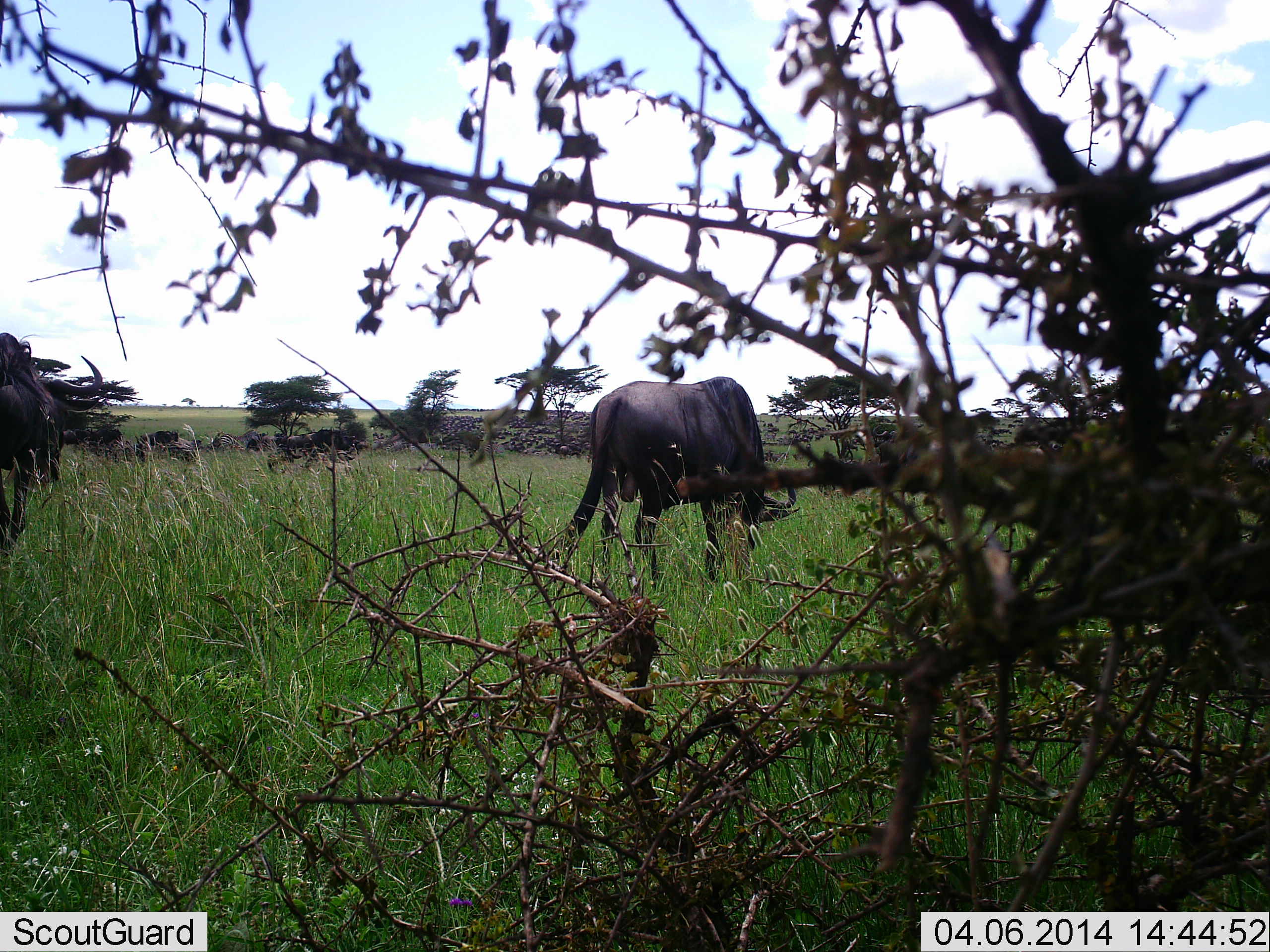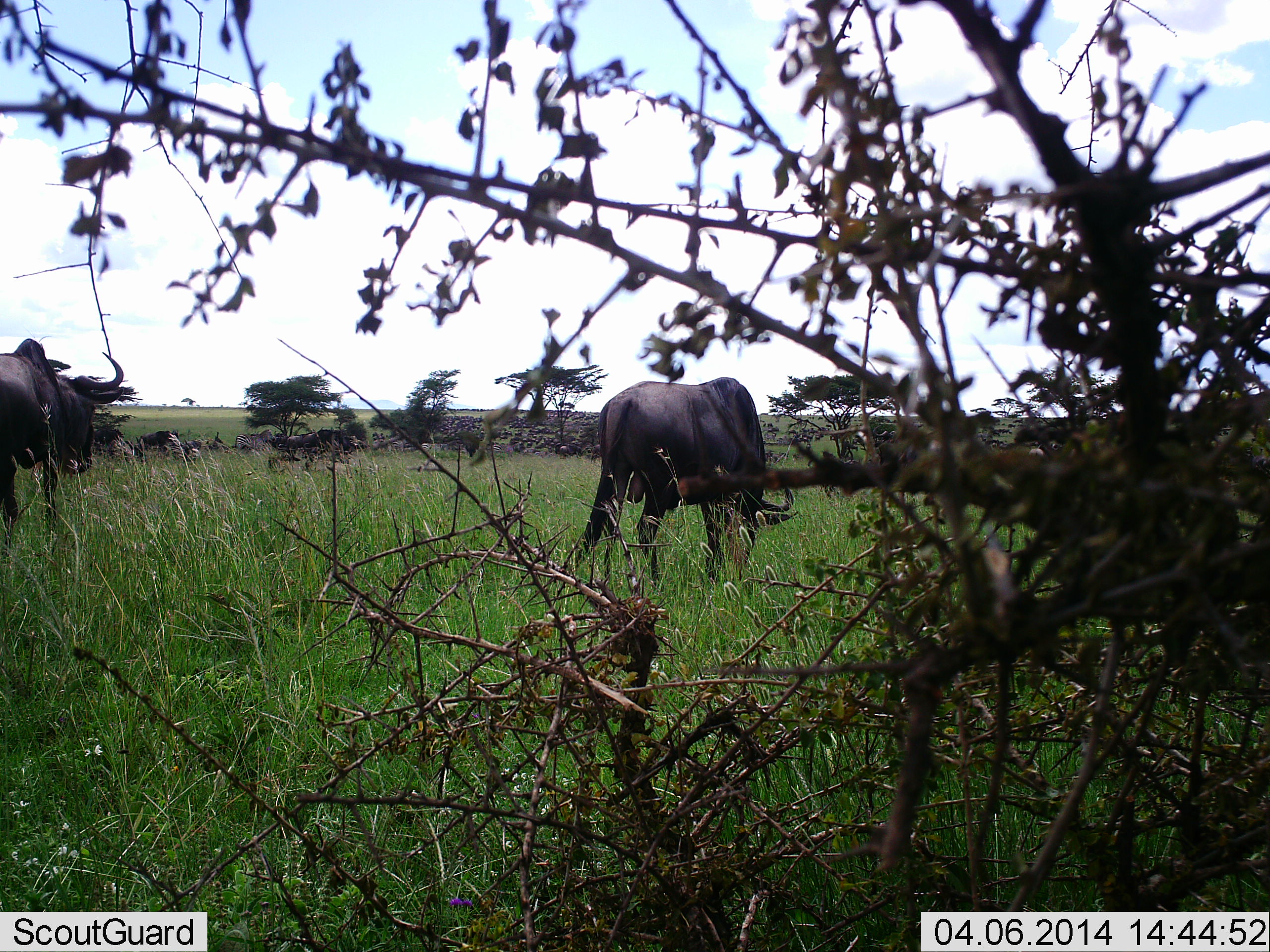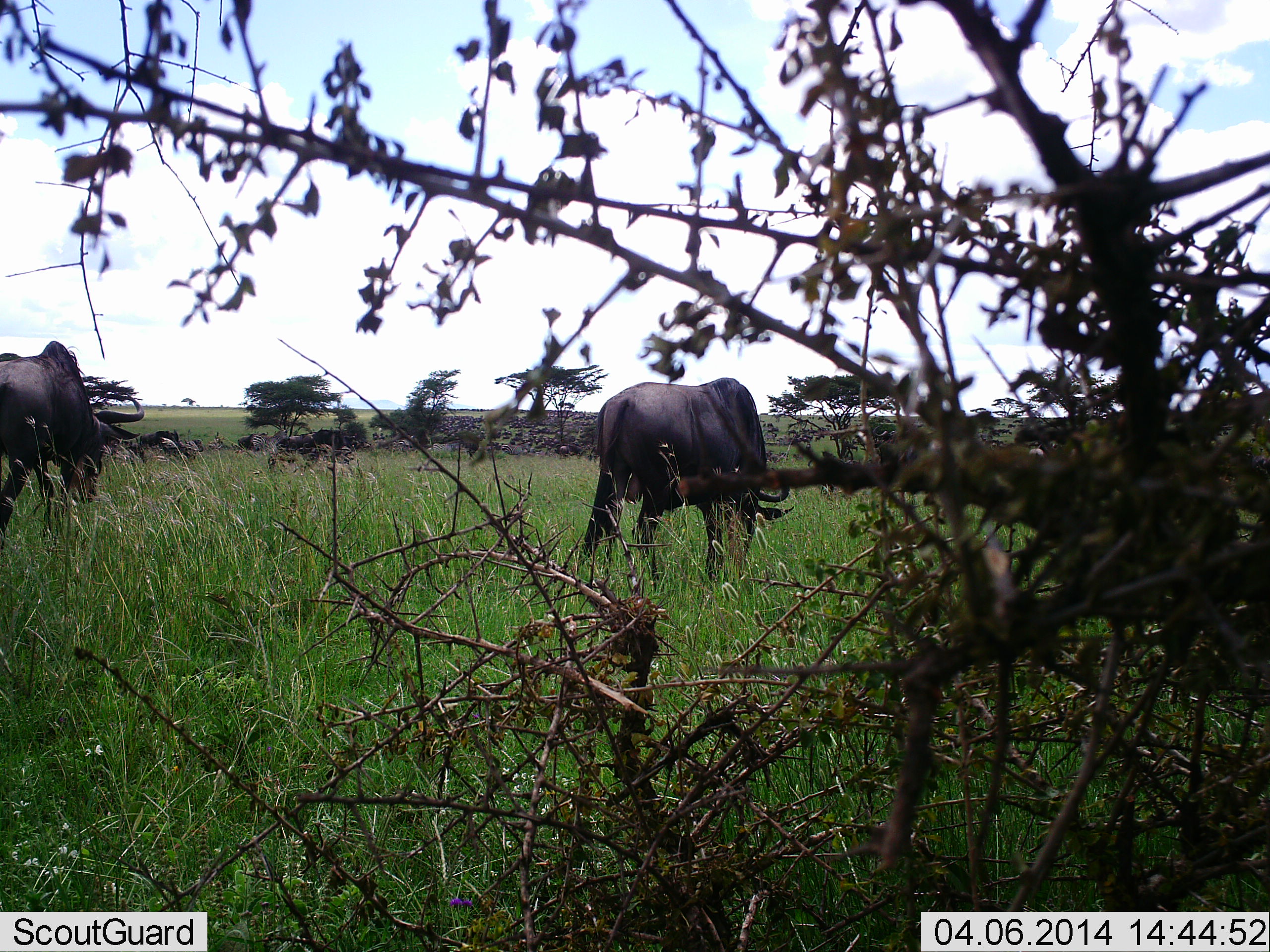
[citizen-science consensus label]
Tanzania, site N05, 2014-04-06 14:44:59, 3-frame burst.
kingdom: Animalia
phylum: Chordata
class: Mammalia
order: Artiodactyla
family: Bovidae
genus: Connochaetes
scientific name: Connochaetes taurinus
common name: blue wildebeest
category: wildebeest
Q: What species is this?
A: Wildebeest (blue wildebeest) (Connochaetes taurinus).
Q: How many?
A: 10.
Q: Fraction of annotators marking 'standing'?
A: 36%.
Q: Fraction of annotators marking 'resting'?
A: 18%.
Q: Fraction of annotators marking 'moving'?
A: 64%.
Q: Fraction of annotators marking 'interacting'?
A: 0%.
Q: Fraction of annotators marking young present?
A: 0%.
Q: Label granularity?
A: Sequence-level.